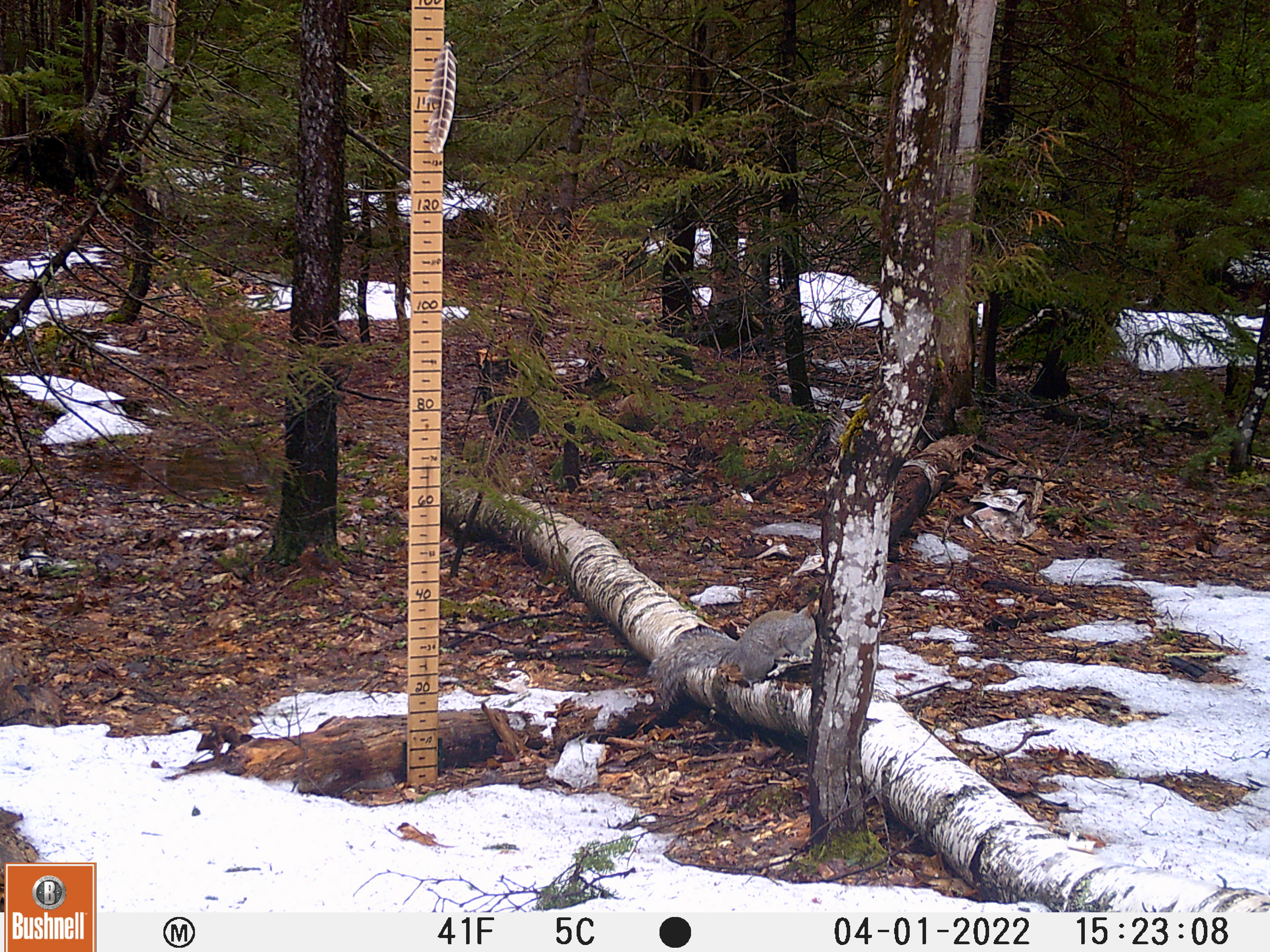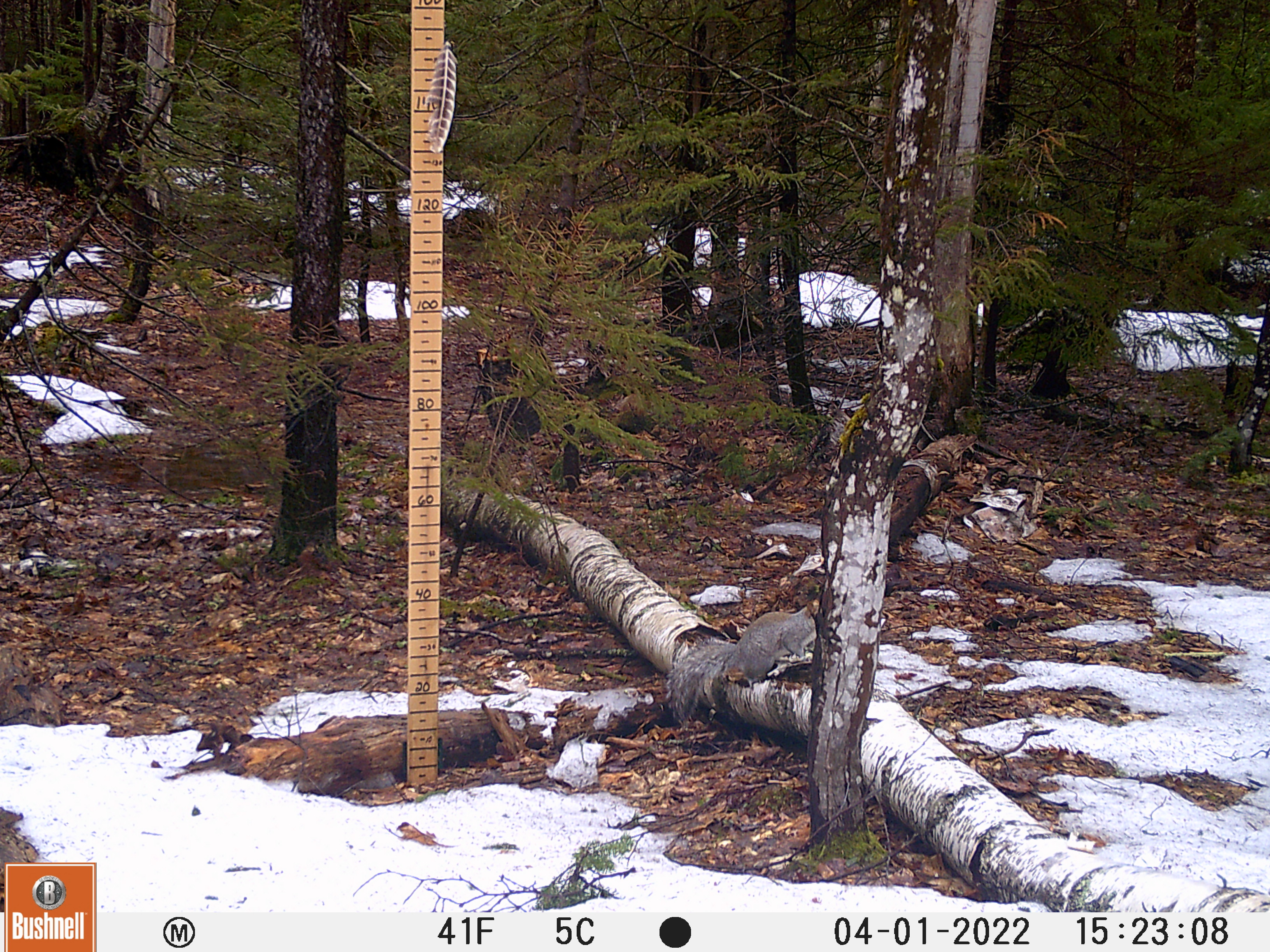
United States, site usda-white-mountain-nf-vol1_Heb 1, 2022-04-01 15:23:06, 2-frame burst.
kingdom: Animalia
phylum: Chordata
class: Mammalia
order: Rodentia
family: Sciuridae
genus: Sciurus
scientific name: Sciurus carolinensis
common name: gray squirrel